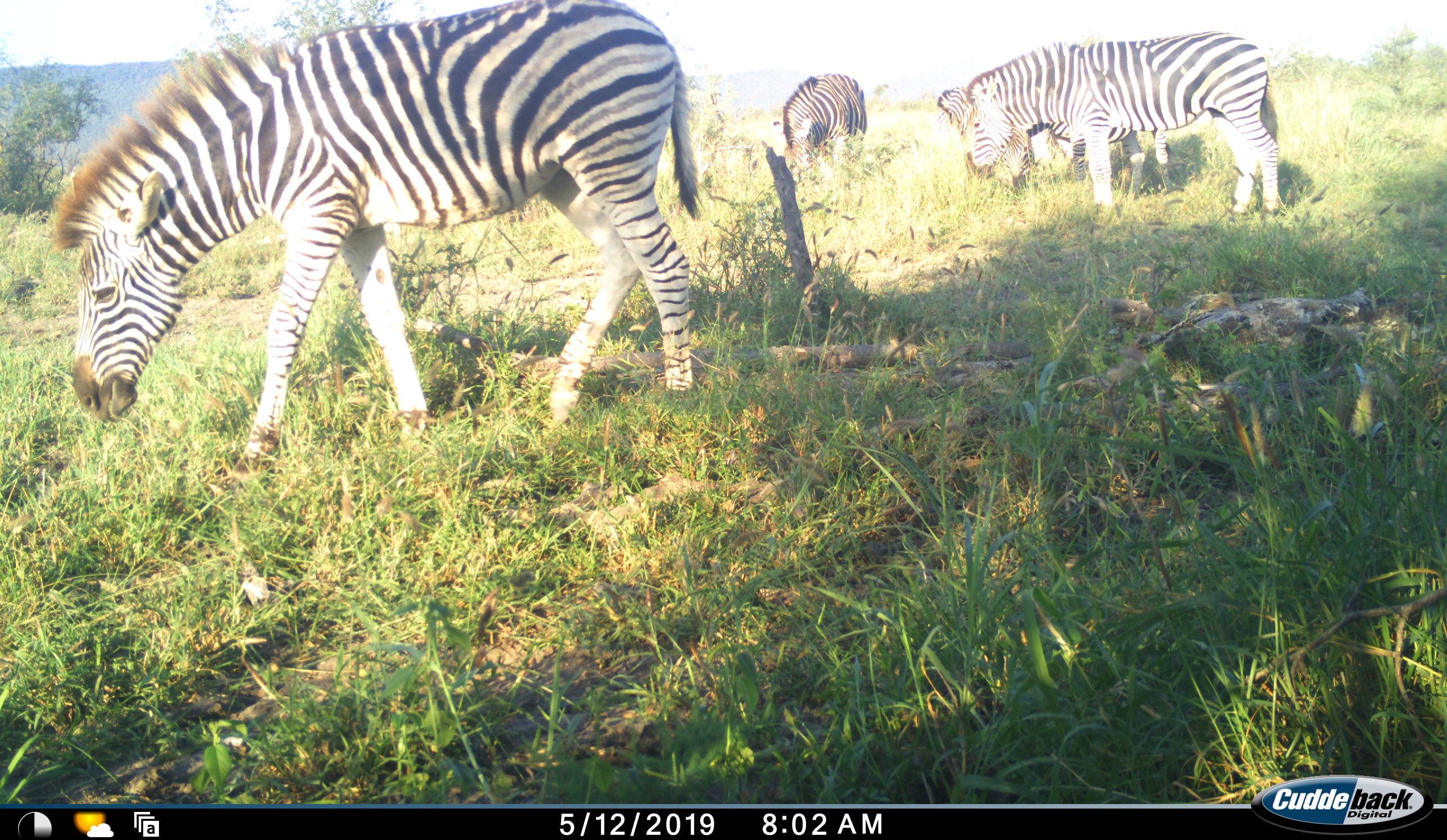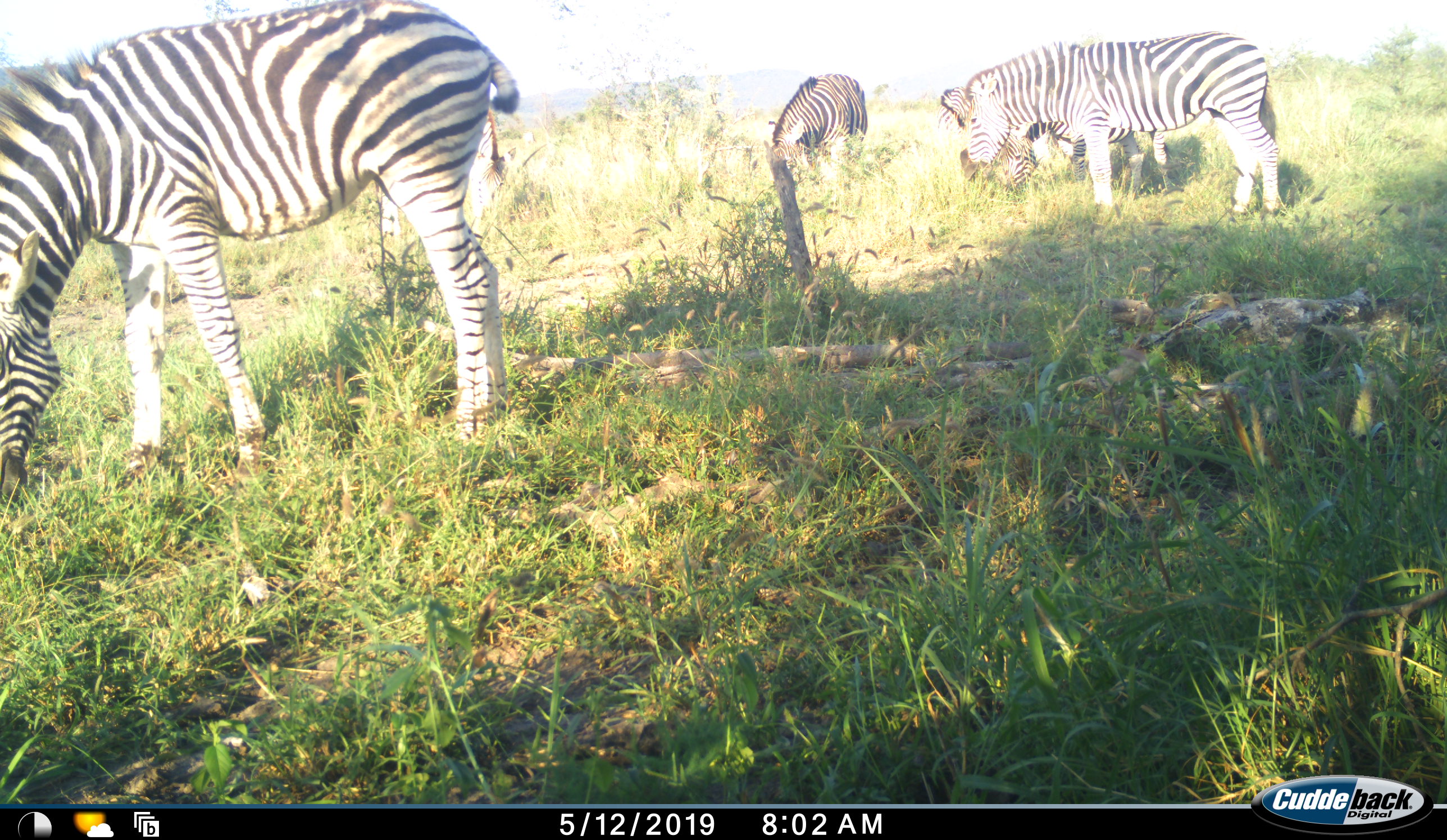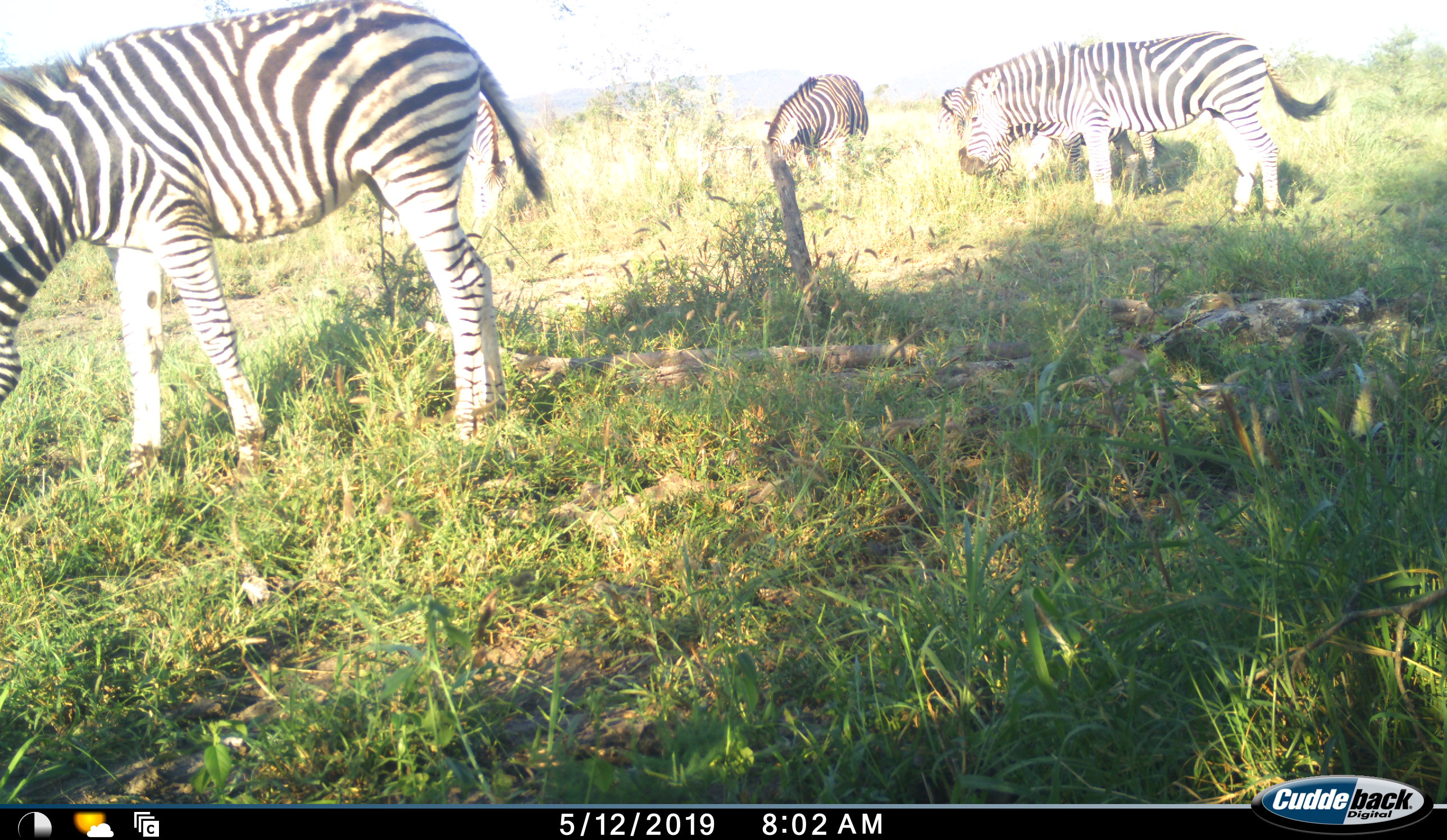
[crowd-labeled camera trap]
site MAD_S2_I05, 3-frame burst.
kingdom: Animalia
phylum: Chordata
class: Mammalia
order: Perissodactyla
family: Equidae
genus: Equus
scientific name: Equus quagga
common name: plains zebra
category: zebraplains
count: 4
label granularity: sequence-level